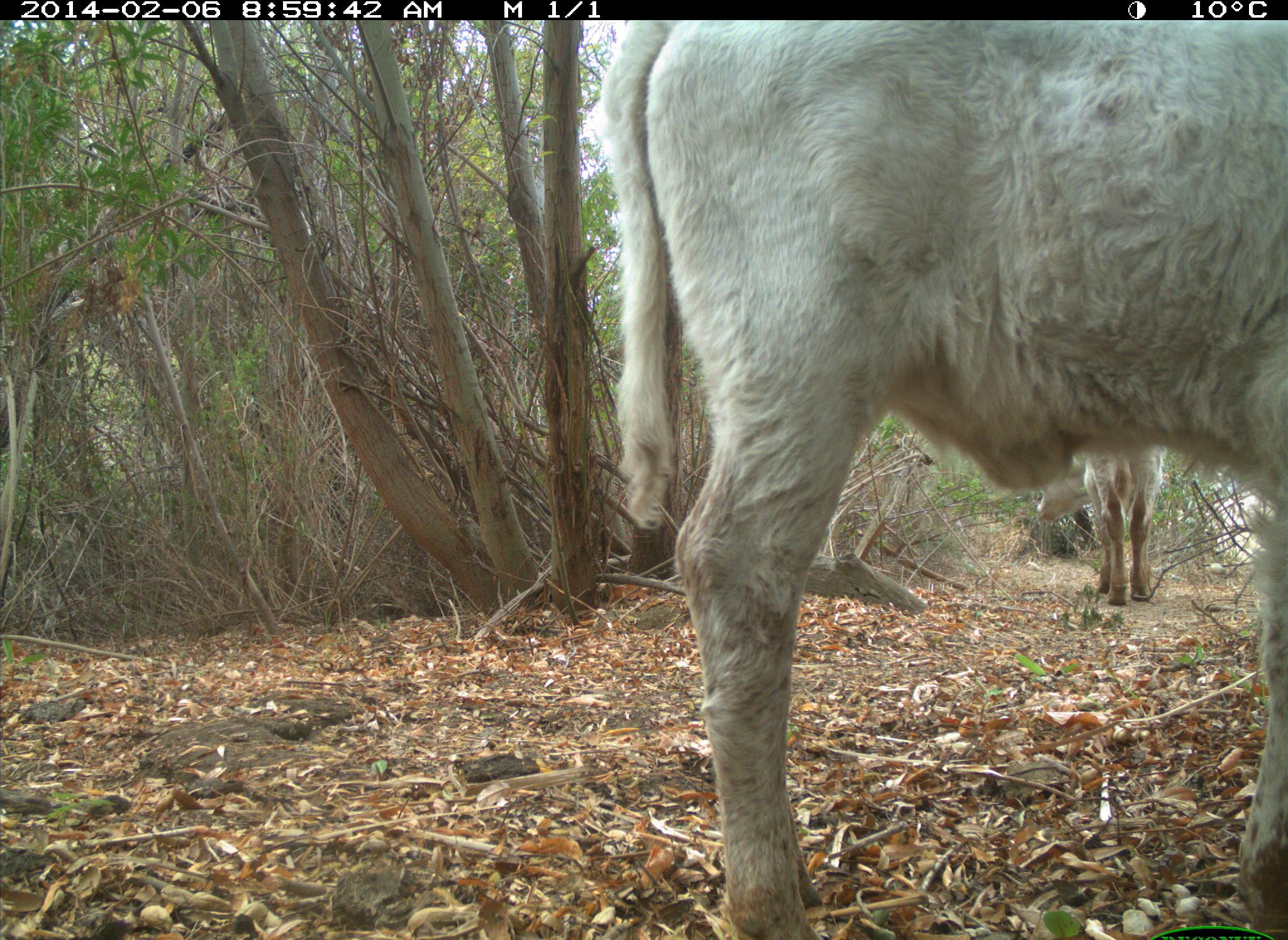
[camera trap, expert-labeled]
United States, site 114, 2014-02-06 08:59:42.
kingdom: Animalia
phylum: Chordata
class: Mammalia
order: Artiodactyla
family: Bovidae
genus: Bos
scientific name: Bos taurus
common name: cow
Cow (Bos taurus).